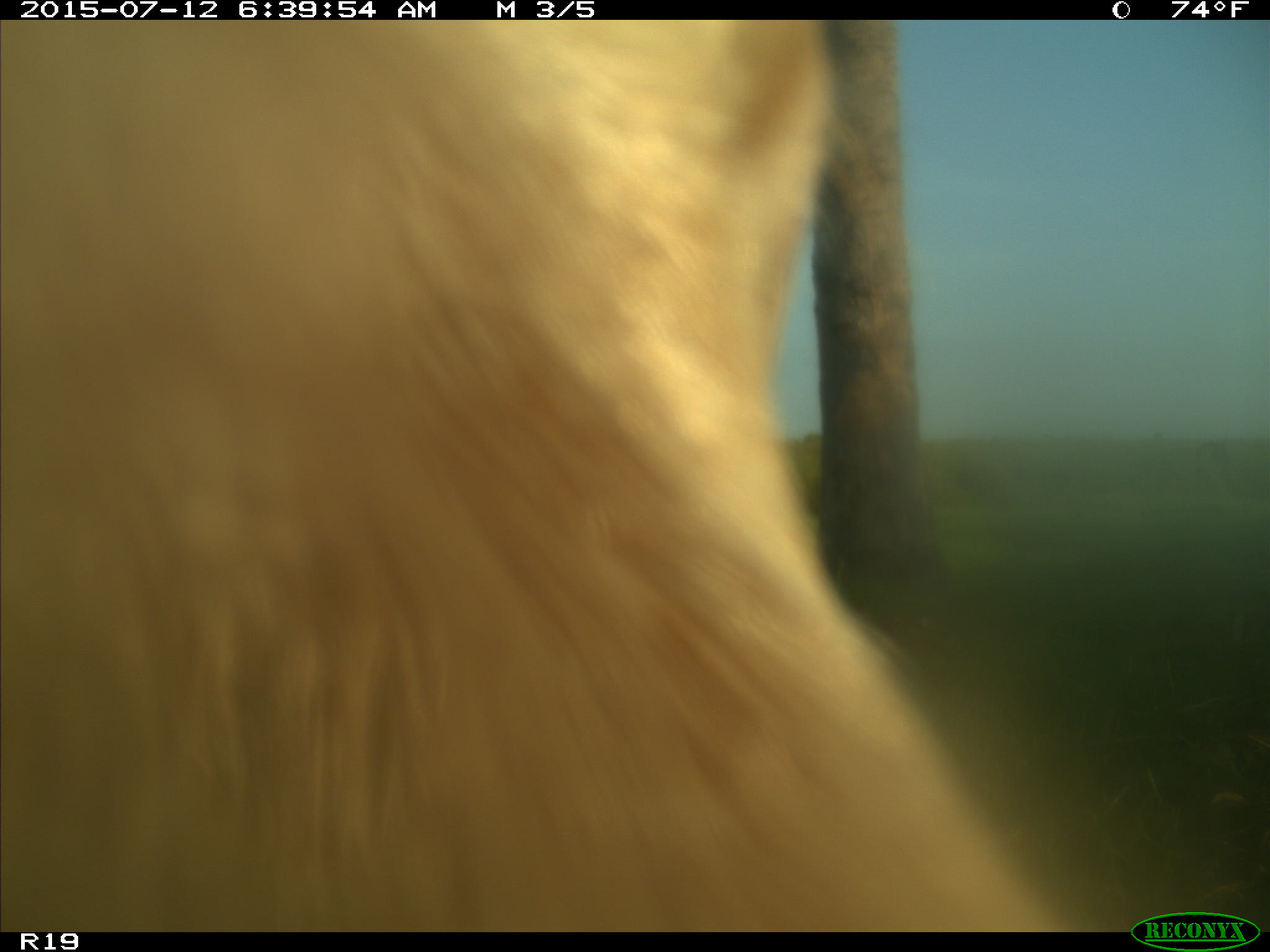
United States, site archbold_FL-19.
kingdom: Animalia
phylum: Chordata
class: Mammalia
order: Artiodactyla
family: Bovidae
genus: Bos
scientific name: Bos taurus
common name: domestic cow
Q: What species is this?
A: Bos taurus (domestic cow).